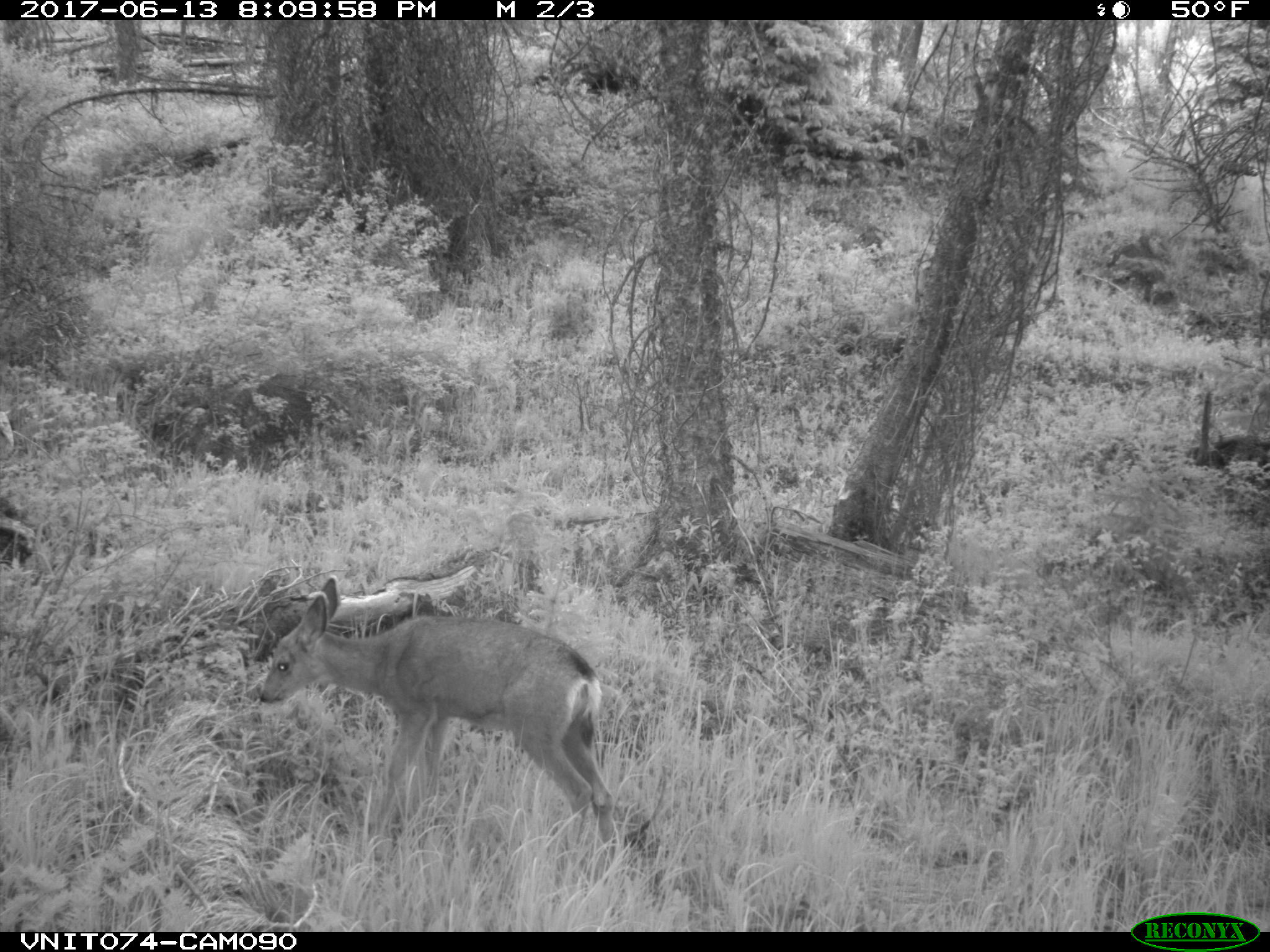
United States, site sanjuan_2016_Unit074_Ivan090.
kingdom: Animalia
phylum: Chordata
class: Mammalia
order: Artiodactyla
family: Cervidae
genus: Odocoileus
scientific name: Odocoileus hemionus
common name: mule deer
Odocoileus hemionus (mule deer).